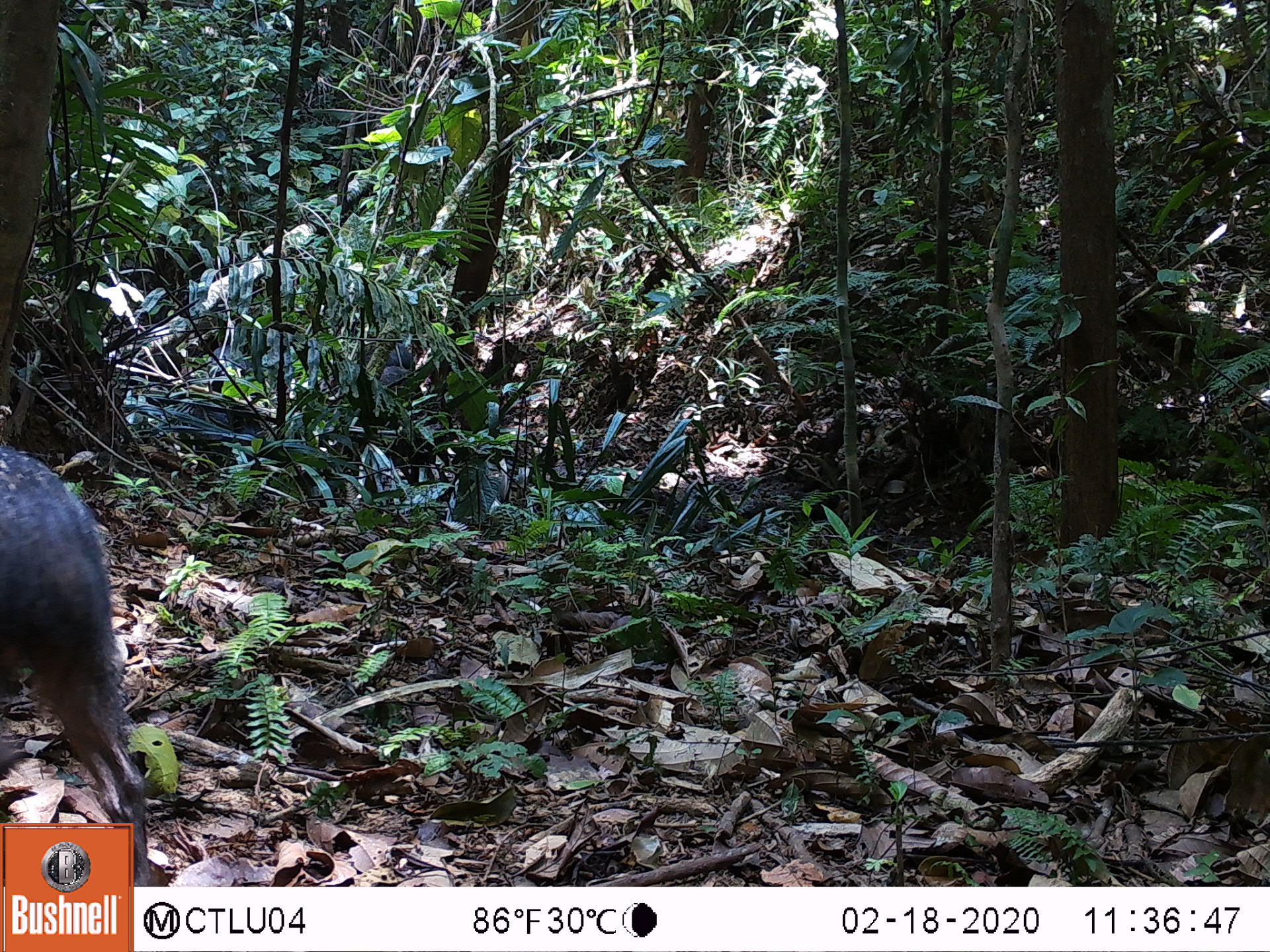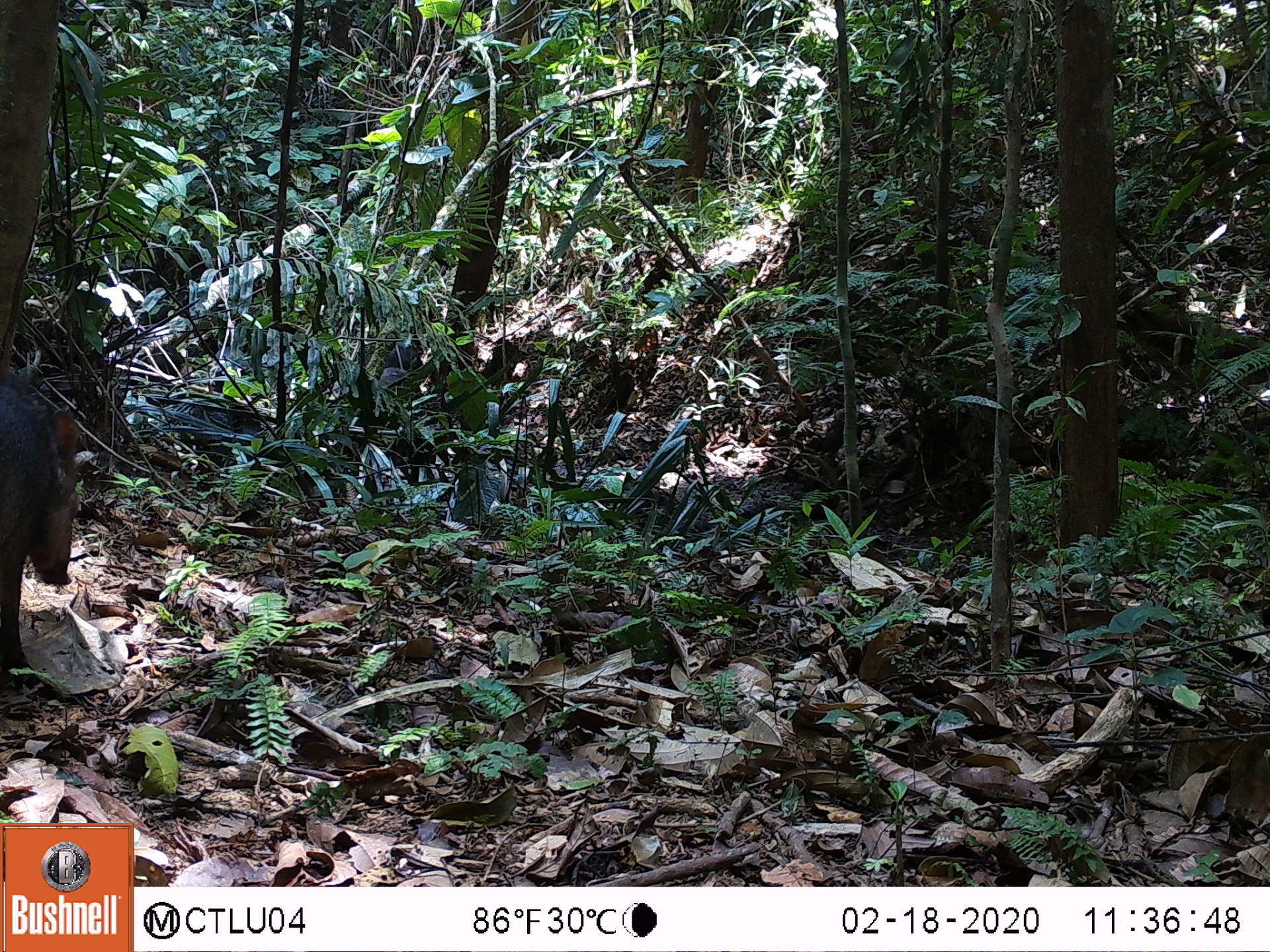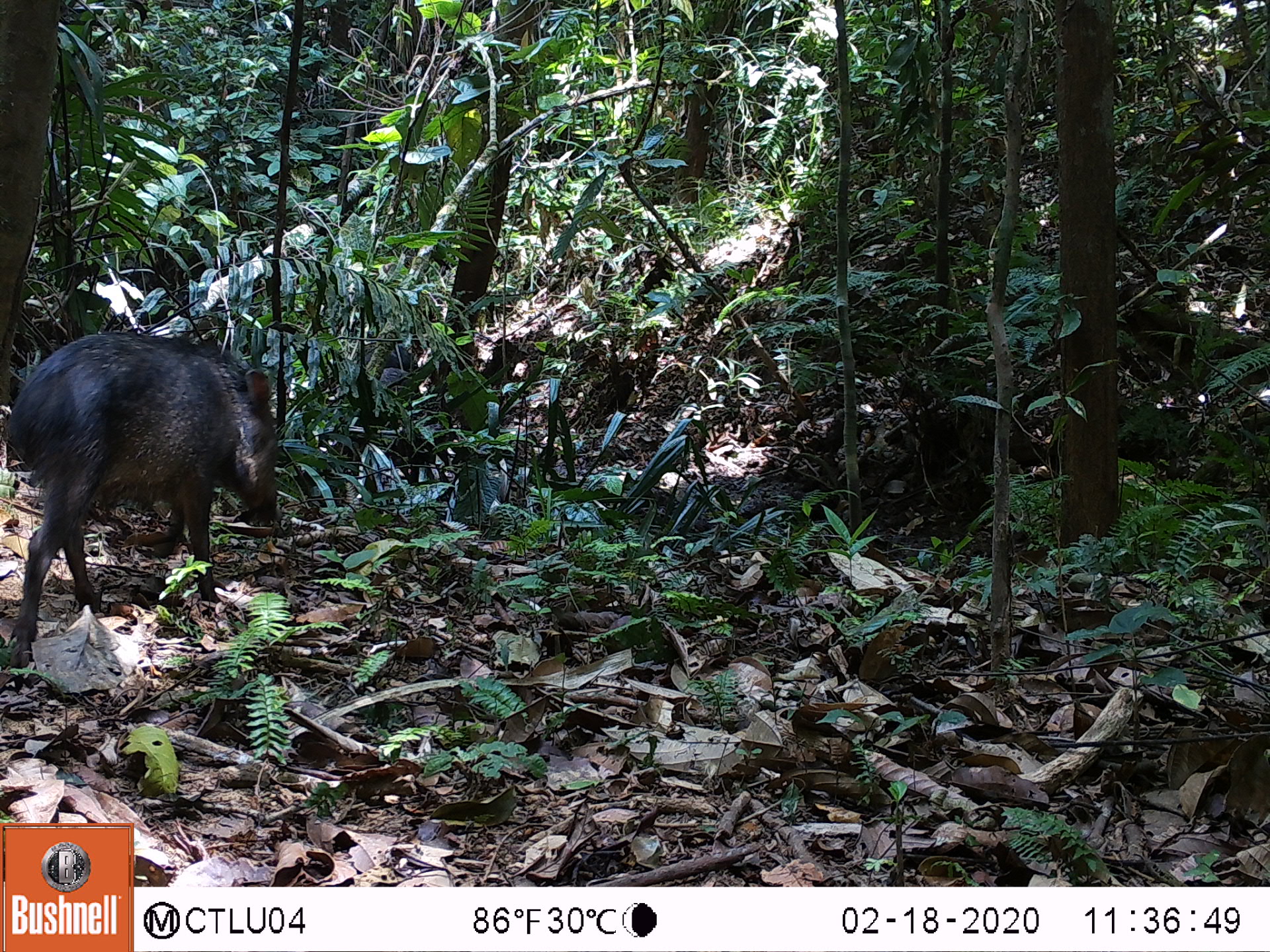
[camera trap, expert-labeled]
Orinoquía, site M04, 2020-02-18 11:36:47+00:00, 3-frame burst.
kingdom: Animalia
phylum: Chordata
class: Mammalia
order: Artiodactyla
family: Tayassuidae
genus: Pecari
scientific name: Pecari tajacu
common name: collared peccary